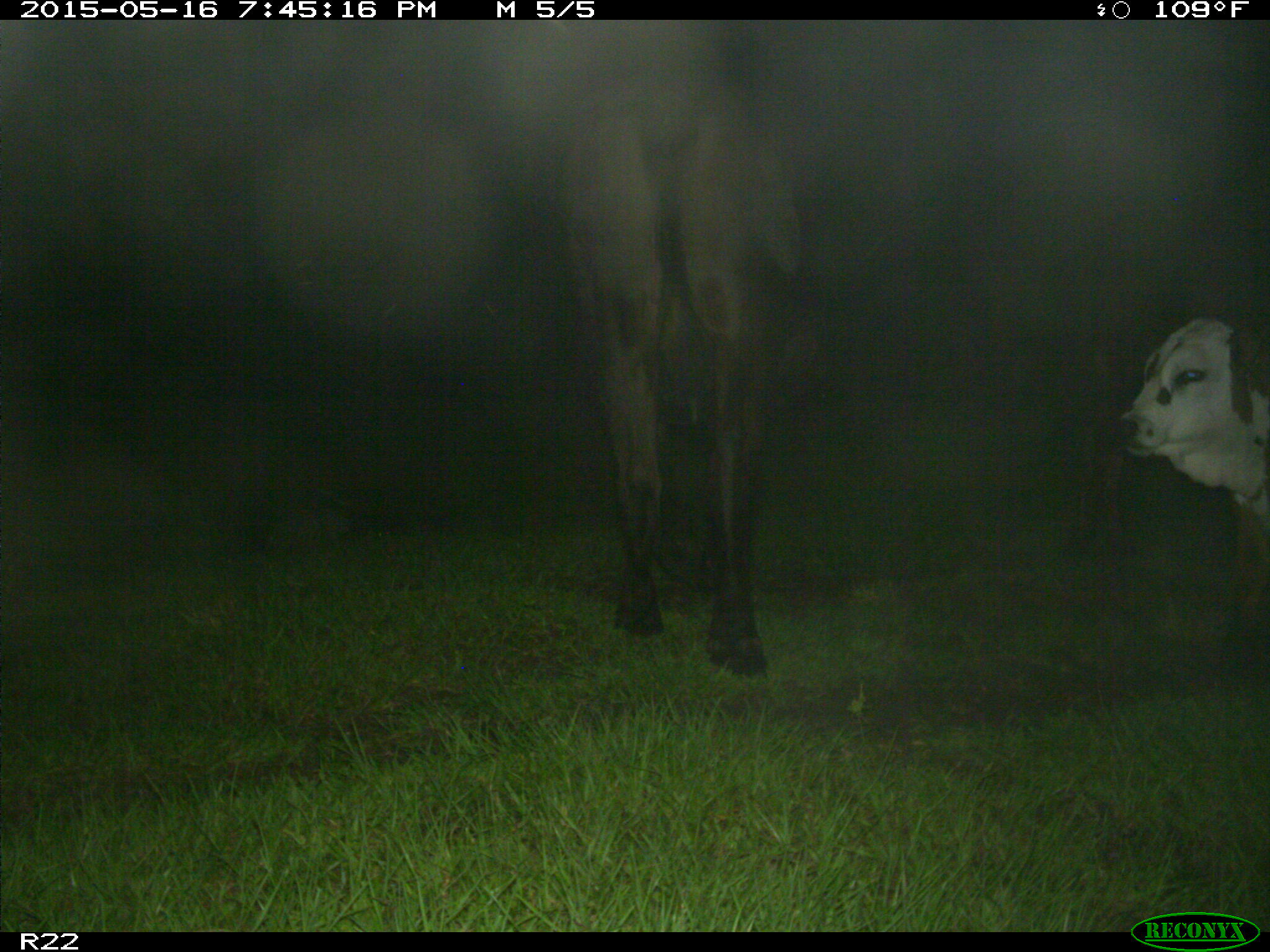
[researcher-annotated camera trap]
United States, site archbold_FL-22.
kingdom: Animalia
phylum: Chordata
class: Mammalia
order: Artiodactyla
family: Bovidae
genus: Bos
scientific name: Bos taurus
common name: domestic cow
Bos taurus (domestic cow).